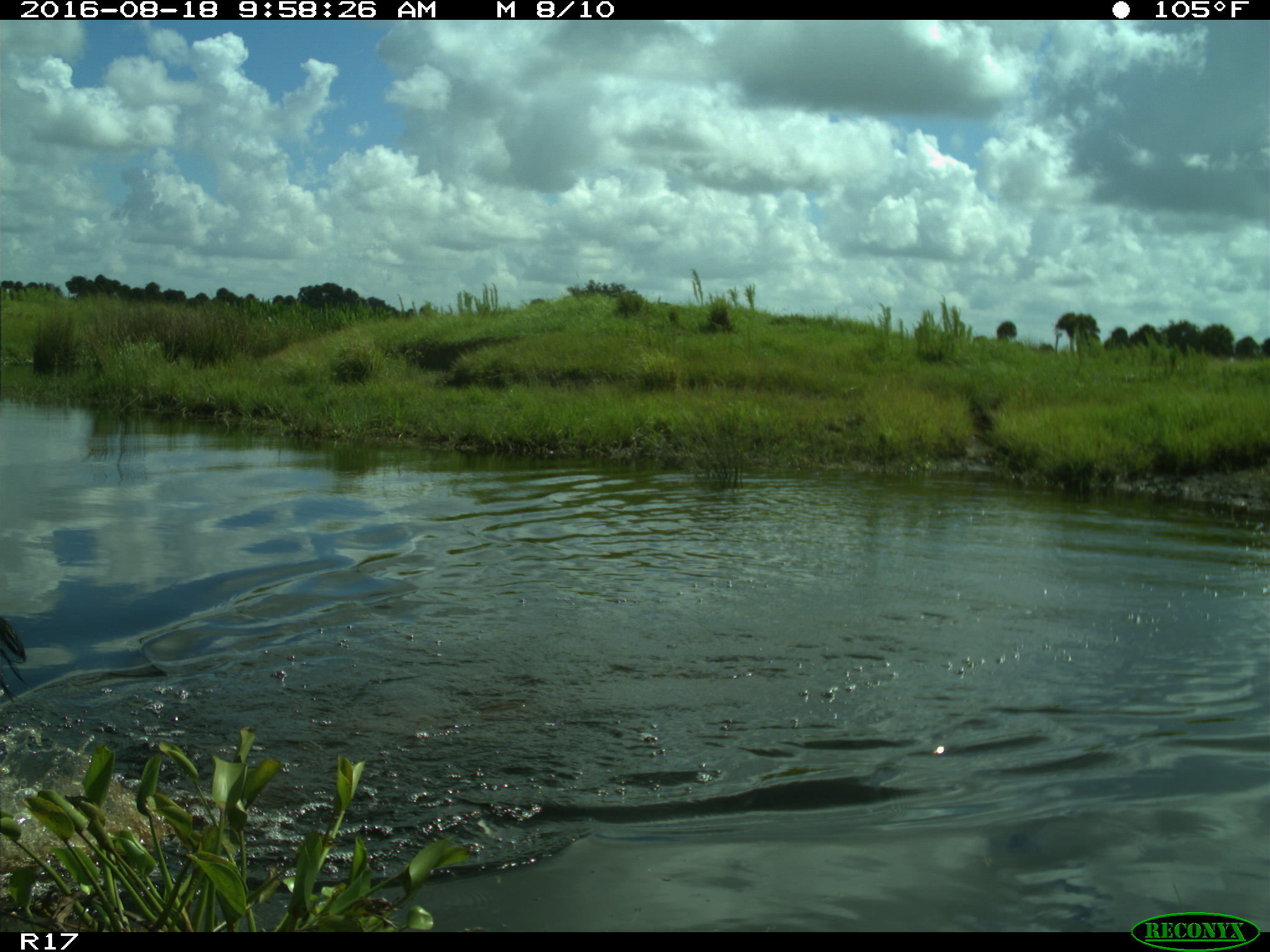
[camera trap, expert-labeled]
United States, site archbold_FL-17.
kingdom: Animalia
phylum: Chordata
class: Mammalia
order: Artiodactyla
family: Suidae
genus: Sus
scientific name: Sus scrofa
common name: wild boar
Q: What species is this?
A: Sus scrofa (wild boar).